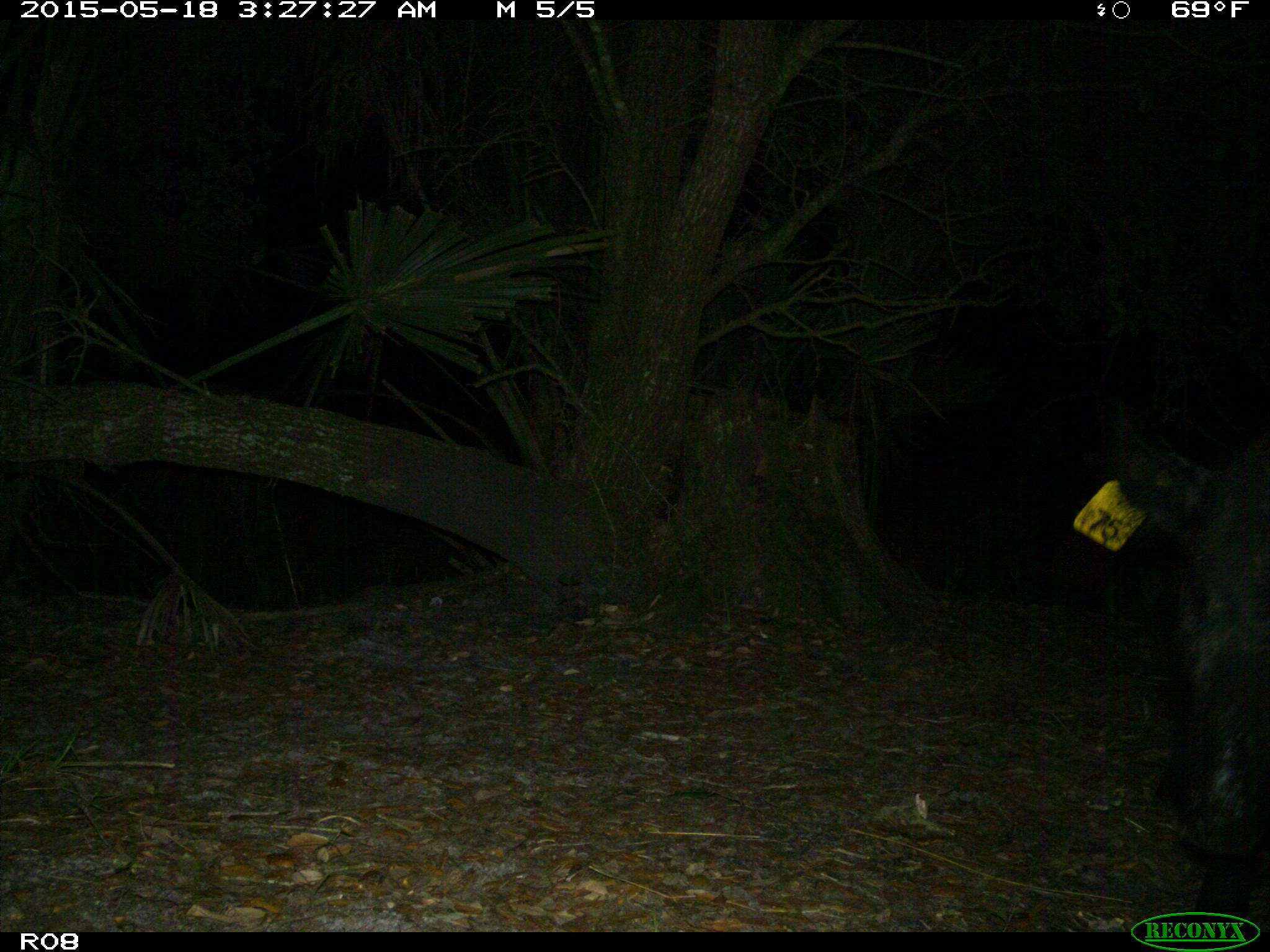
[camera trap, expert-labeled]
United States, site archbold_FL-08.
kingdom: Animalia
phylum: Chordata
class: Mammalia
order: Artiodactyla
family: Suidae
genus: Sus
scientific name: Sus scrofa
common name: wild boar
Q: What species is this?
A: Sus scrofa (wild boar).